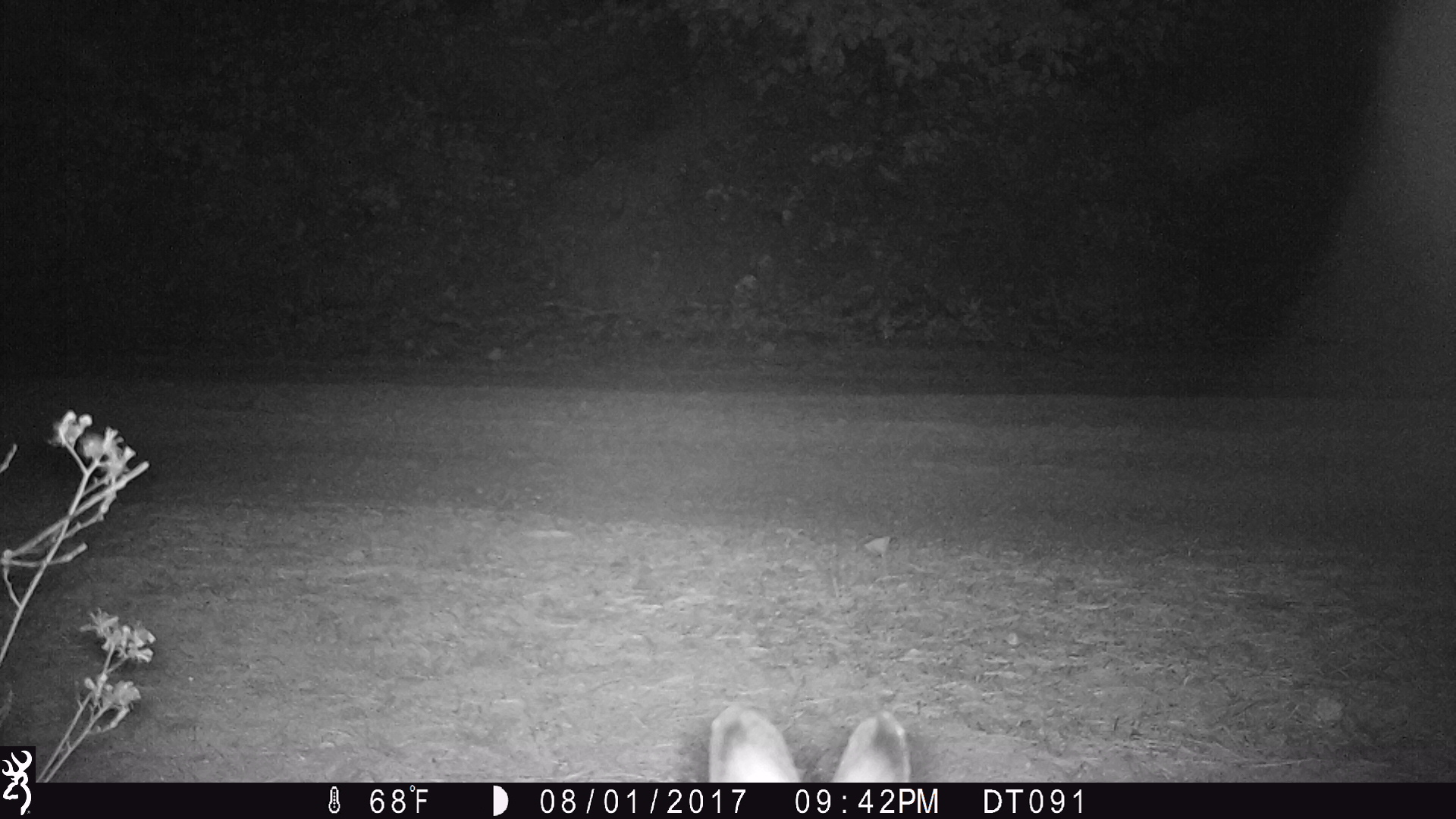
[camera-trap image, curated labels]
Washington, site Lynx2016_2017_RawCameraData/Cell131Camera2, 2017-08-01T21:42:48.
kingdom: Animalia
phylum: Chordata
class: Mammalia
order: Lagomorpha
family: Leporidae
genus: Lepus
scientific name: Lepus americanus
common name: snowshoe hare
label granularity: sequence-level